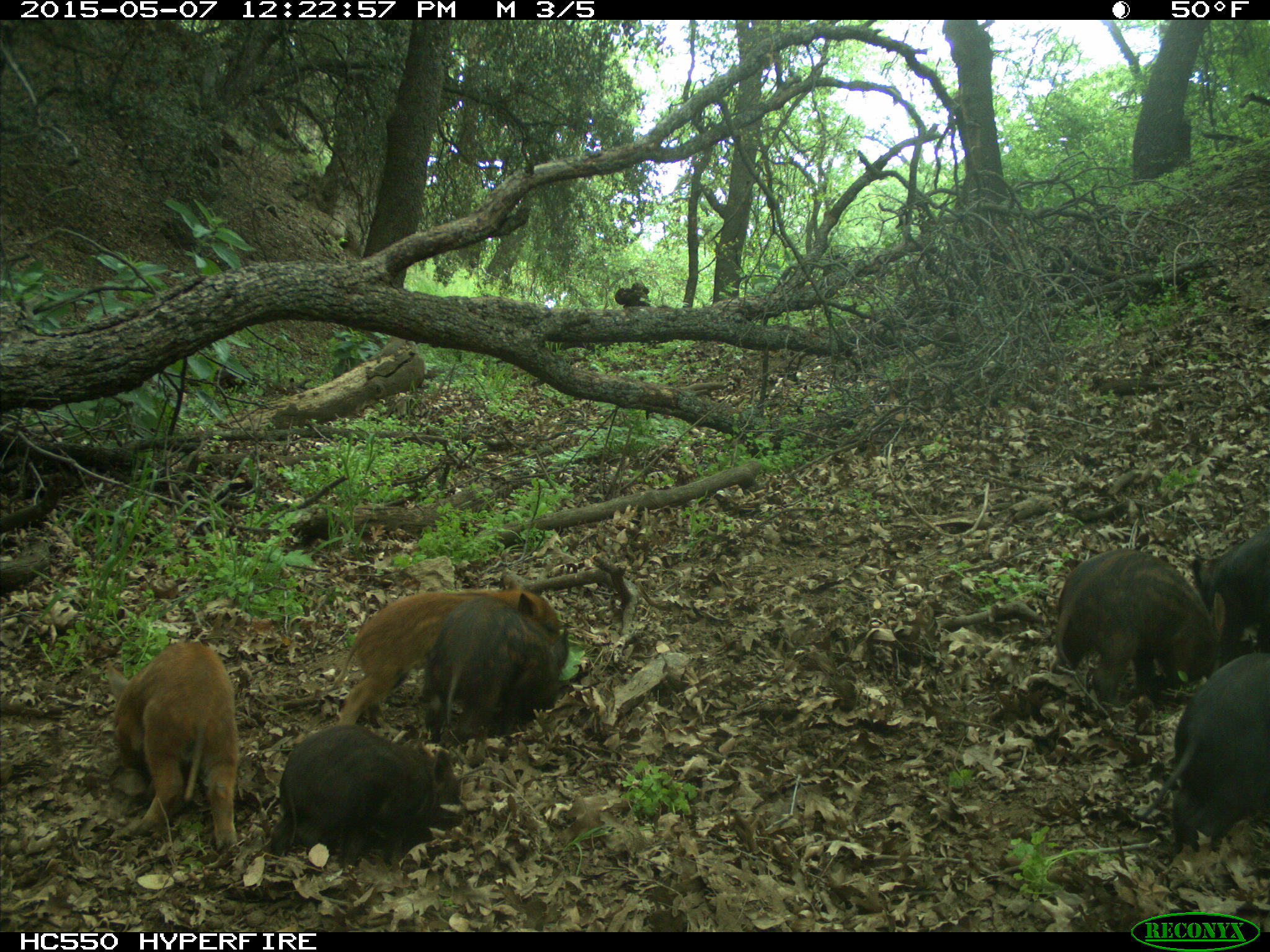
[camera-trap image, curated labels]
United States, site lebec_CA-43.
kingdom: Animalia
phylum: Chordata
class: Mammalia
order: Artiodactyla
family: Suidae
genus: Sus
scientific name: Sus scrofa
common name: wild boar